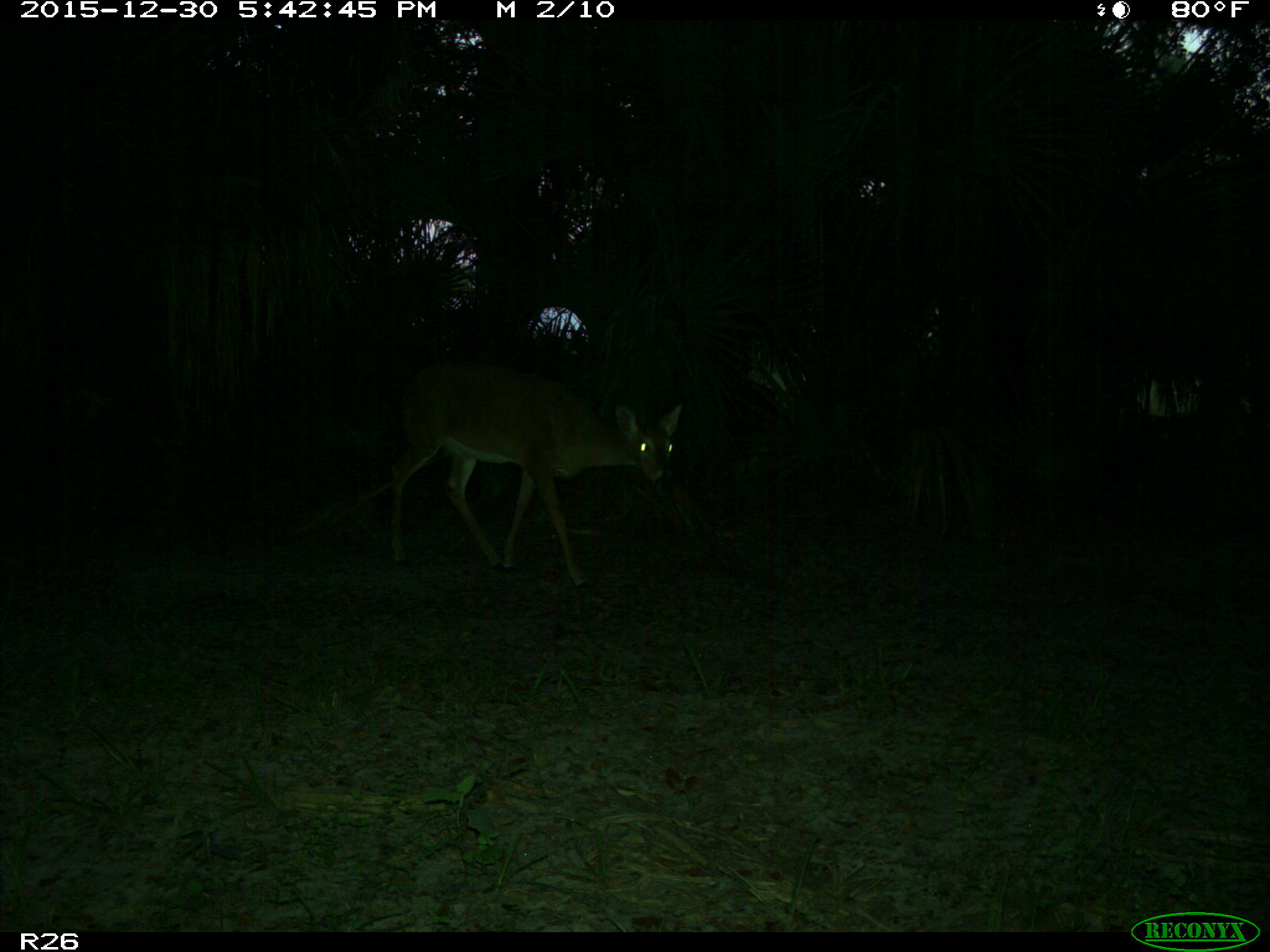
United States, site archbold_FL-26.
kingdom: Animalia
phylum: Chordata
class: Mammalia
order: Artiodactyla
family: Cervidae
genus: Odocoileus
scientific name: Odocoileus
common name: deer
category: unidentified deer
Unidentified deer (deer) (Odocoileus).